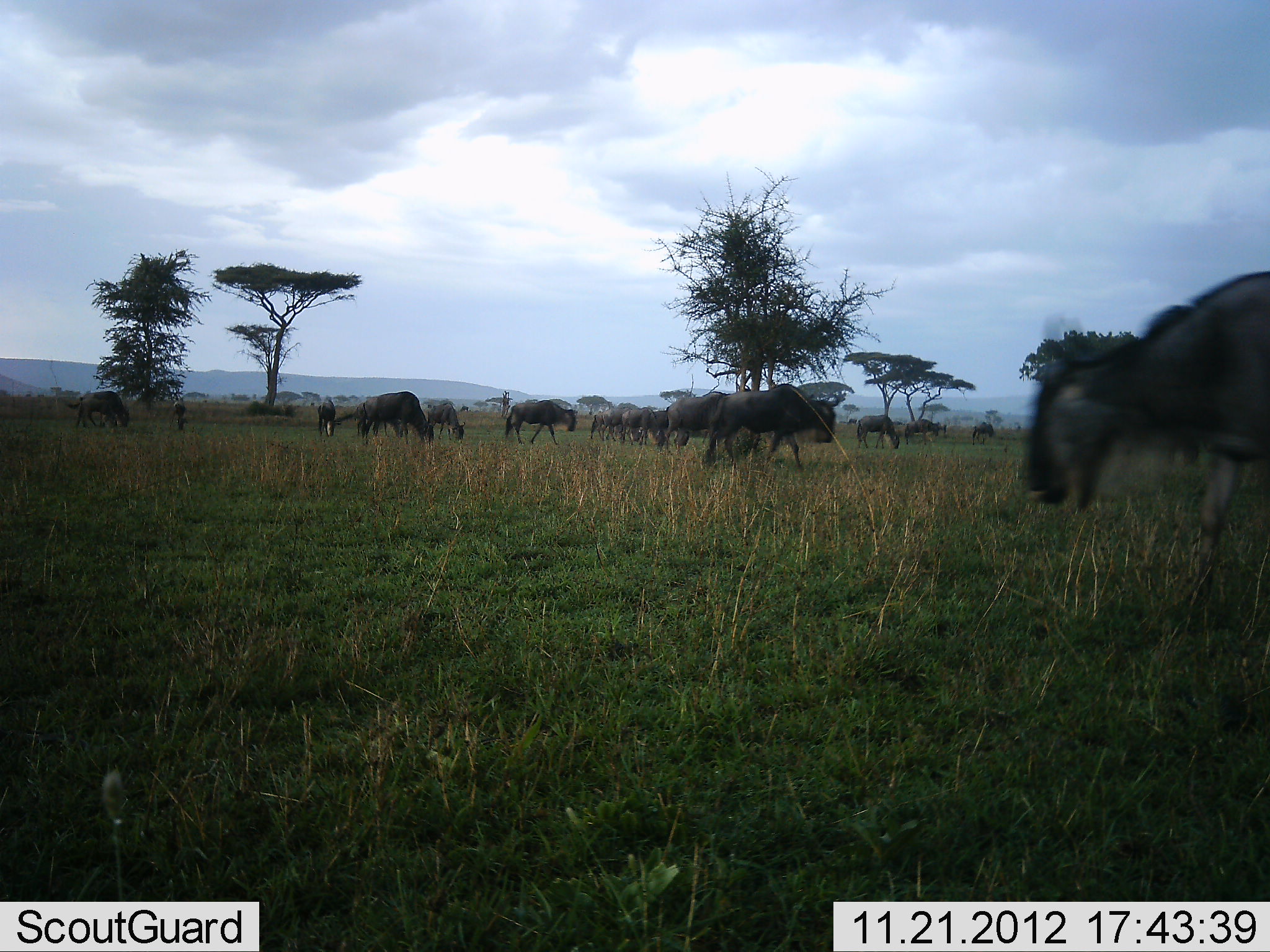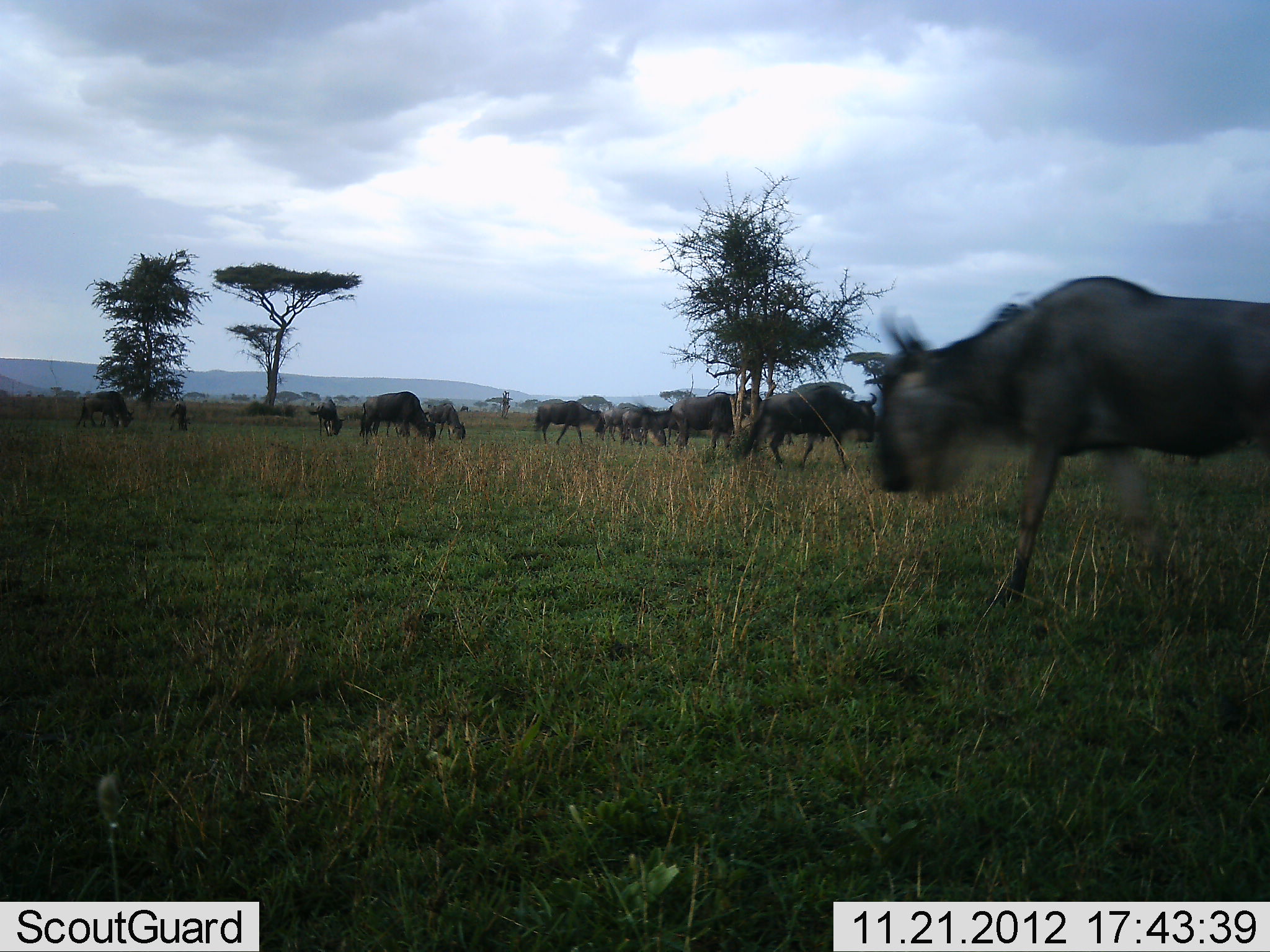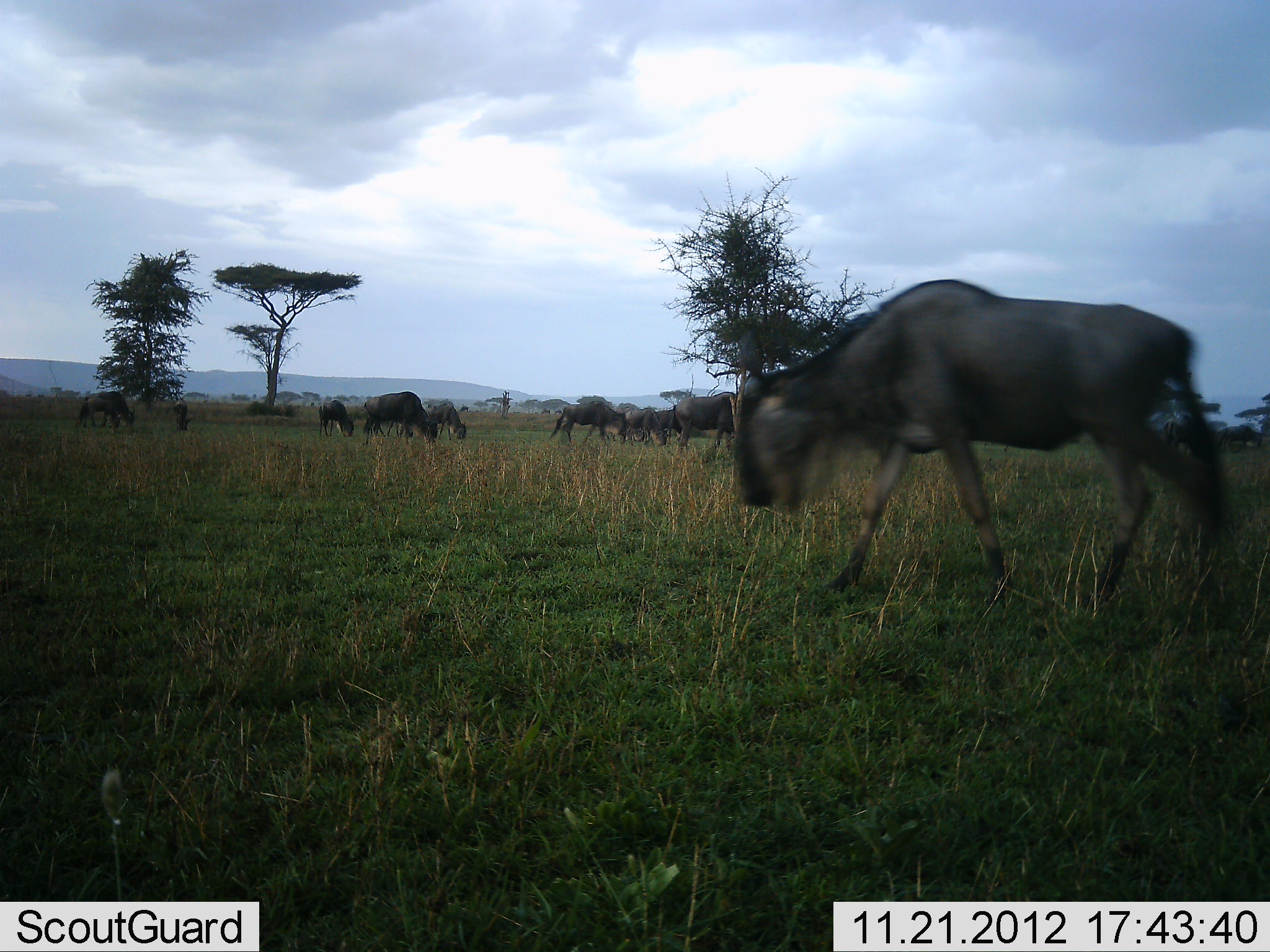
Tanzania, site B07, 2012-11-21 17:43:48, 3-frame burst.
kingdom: Animalia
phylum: Chordata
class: Mammalia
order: Artiodactyla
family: Bovidae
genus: Connochaetes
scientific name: Connochaetes taurinus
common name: blue wildebeest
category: wildebeest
Wildebeest (blue wildebeest) (Connochaetes taurinus), count 11-50. Behavior (volunteer vote fractions): standing 20%, resting 0%, moving 90%, interacting 0%. Young present (vote fraction): 10%. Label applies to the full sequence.